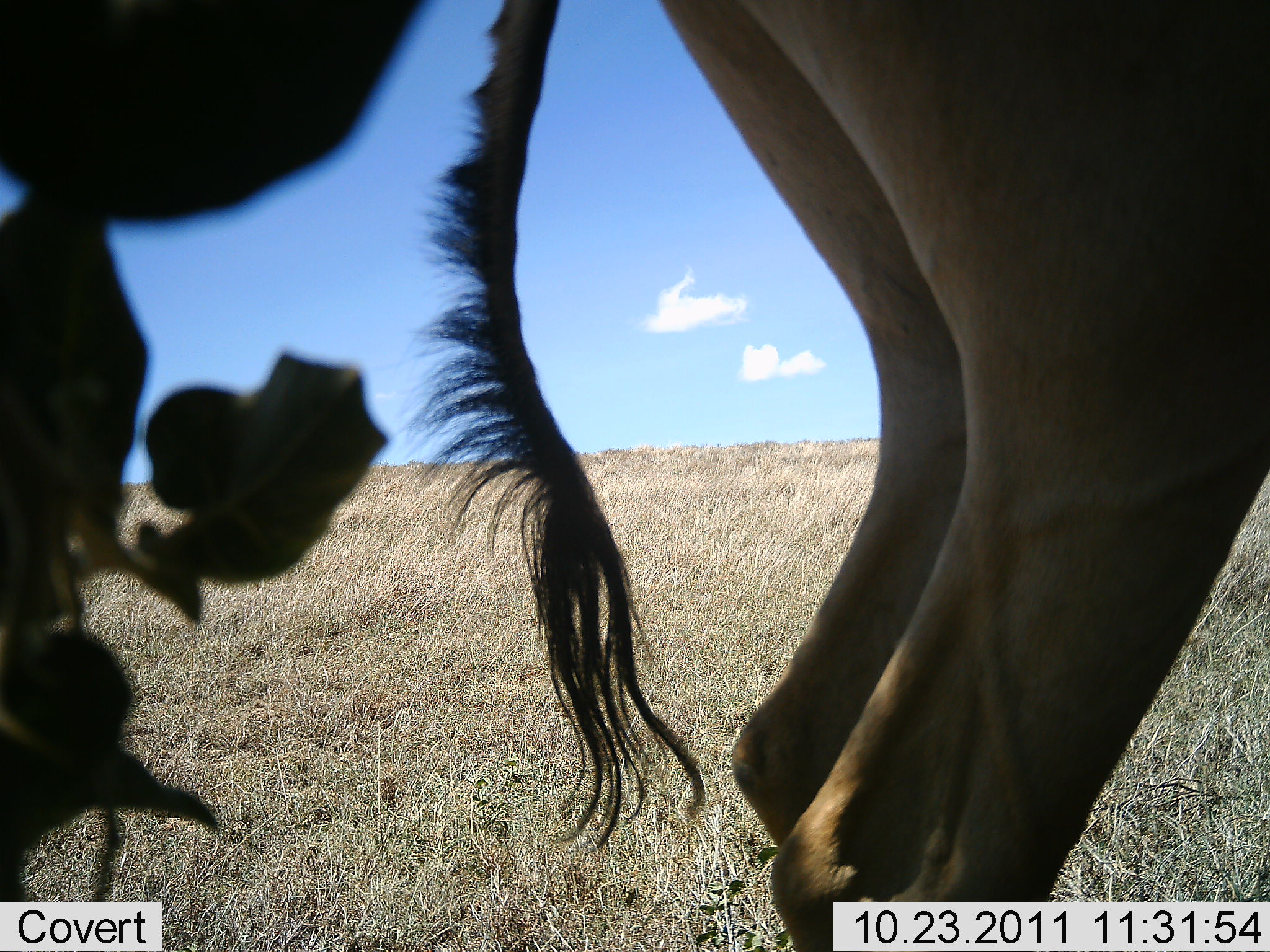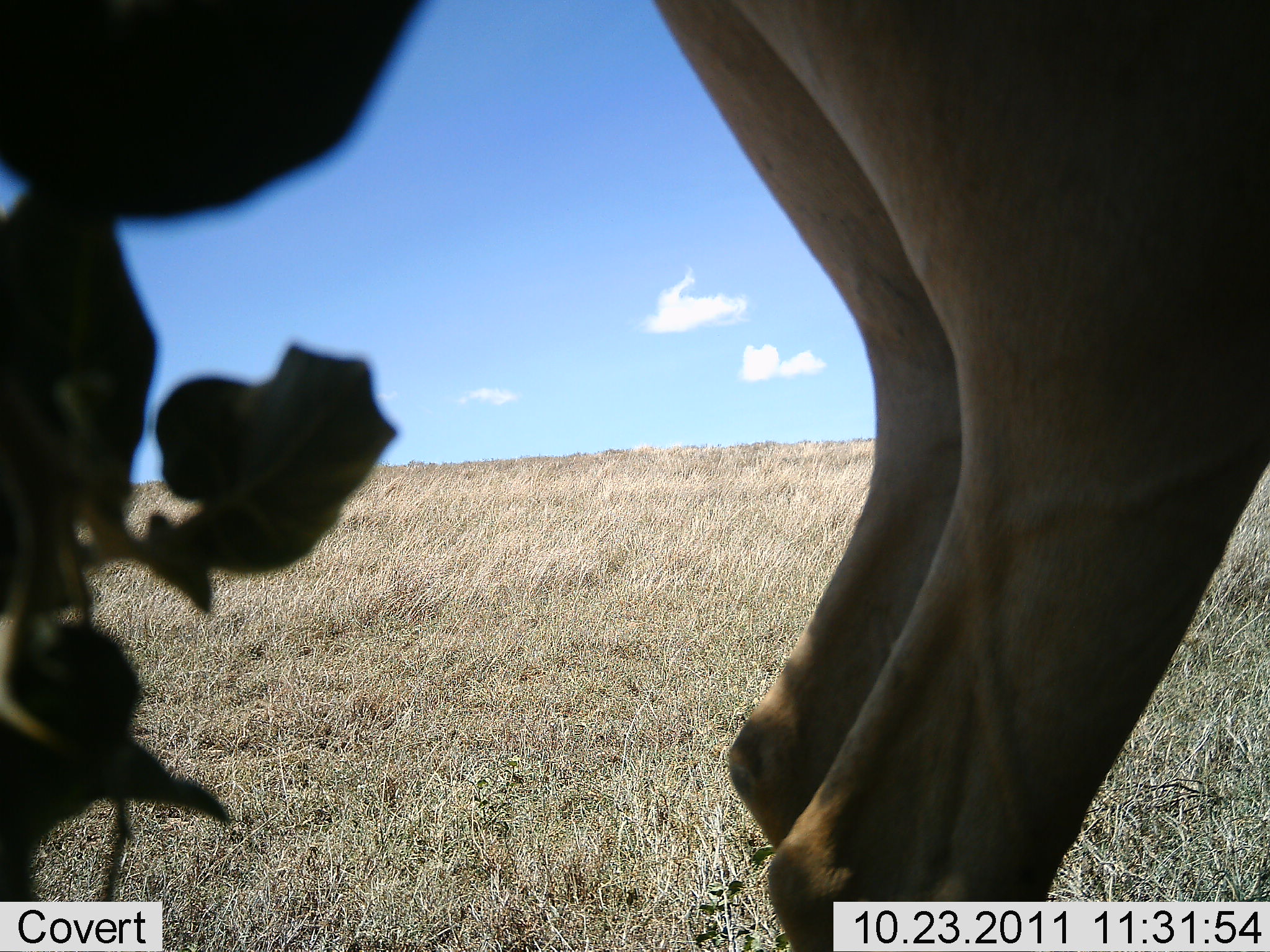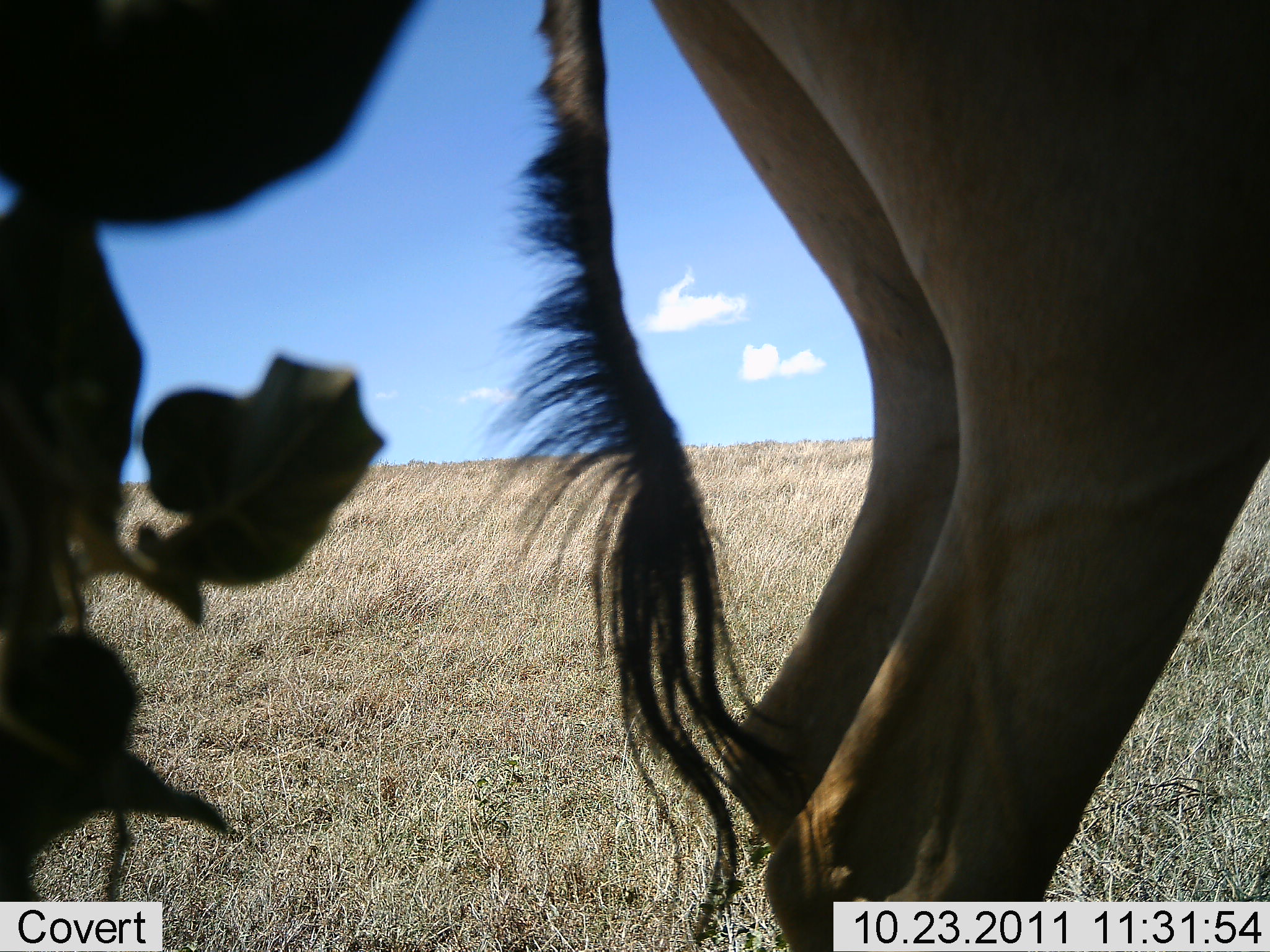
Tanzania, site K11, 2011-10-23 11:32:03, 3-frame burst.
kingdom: Animalia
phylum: Chordata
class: Mammalia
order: Artiodactyla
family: Bovidae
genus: Alcelaphus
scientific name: Alcelaphus buselaphus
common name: hartebeest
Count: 1.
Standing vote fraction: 100%.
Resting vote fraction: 0%.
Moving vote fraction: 0%.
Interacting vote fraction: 0%.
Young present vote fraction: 0%.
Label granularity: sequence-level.